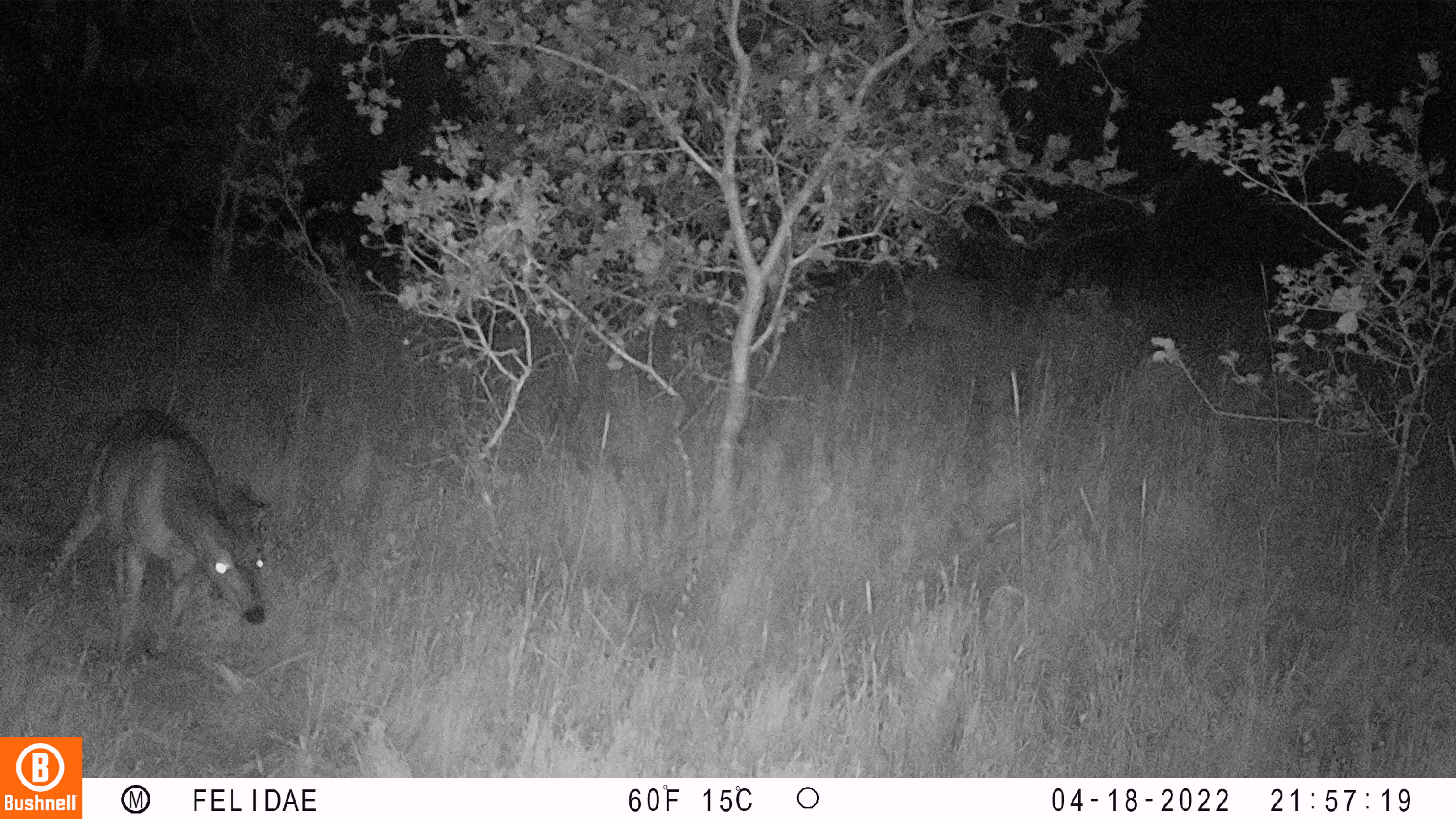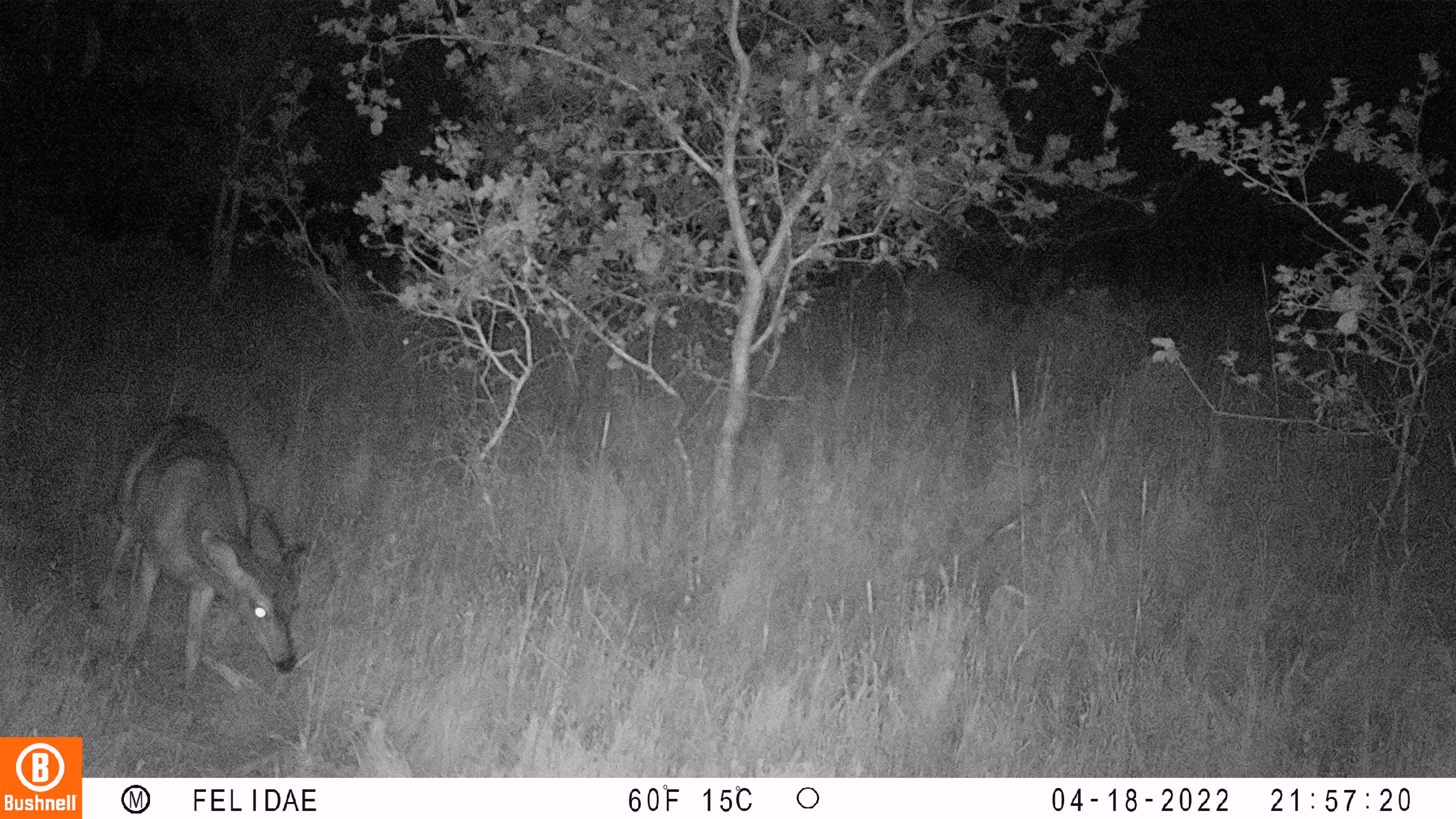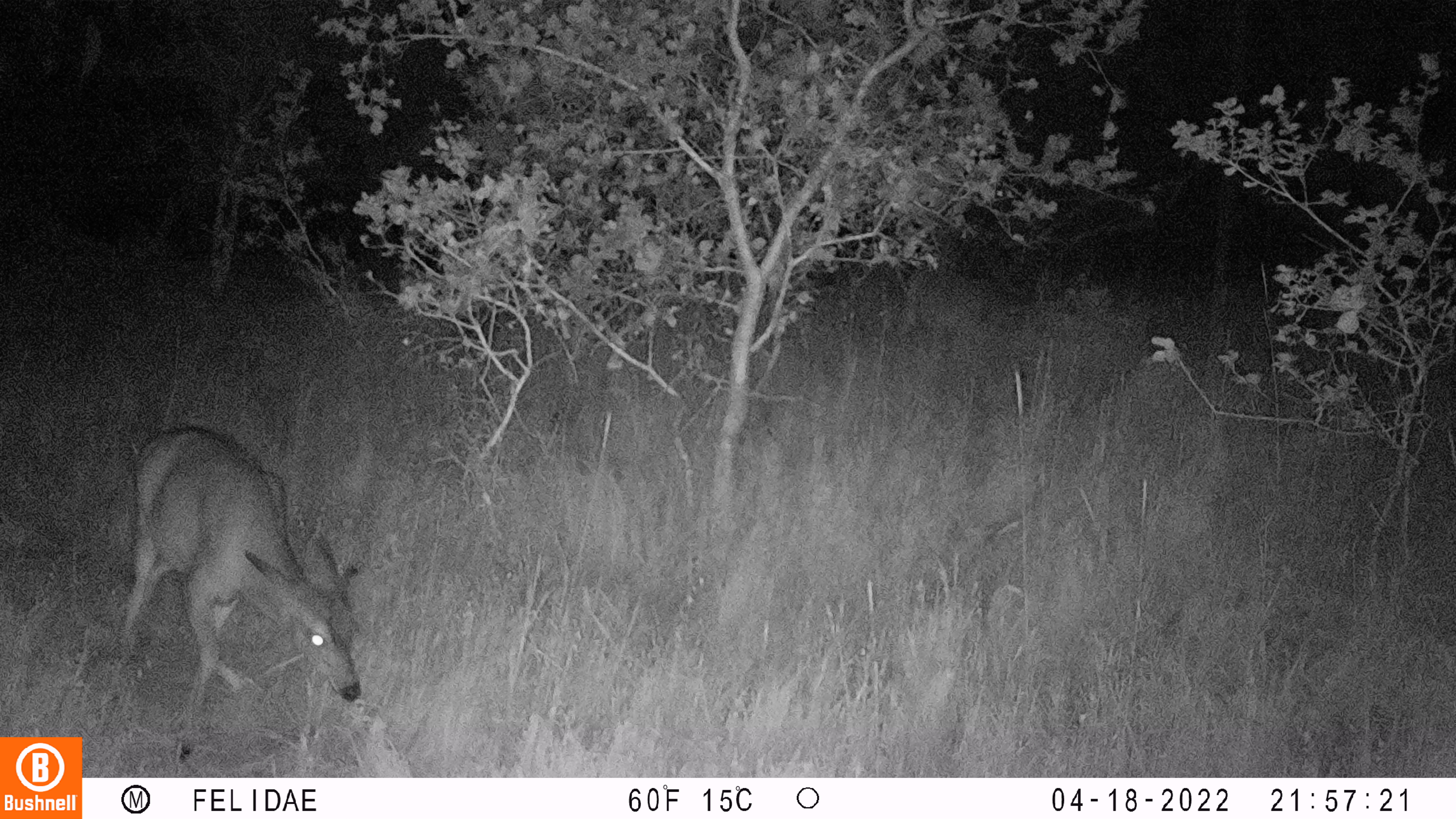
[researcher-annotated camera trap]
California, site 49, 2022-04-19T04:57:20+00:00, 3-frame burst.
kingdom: Animalia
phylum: Chordata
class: Mammalia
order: Artiodactyla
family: Cervidae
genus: Odocoileus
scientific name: Odocoileus hemionus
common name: mule deer